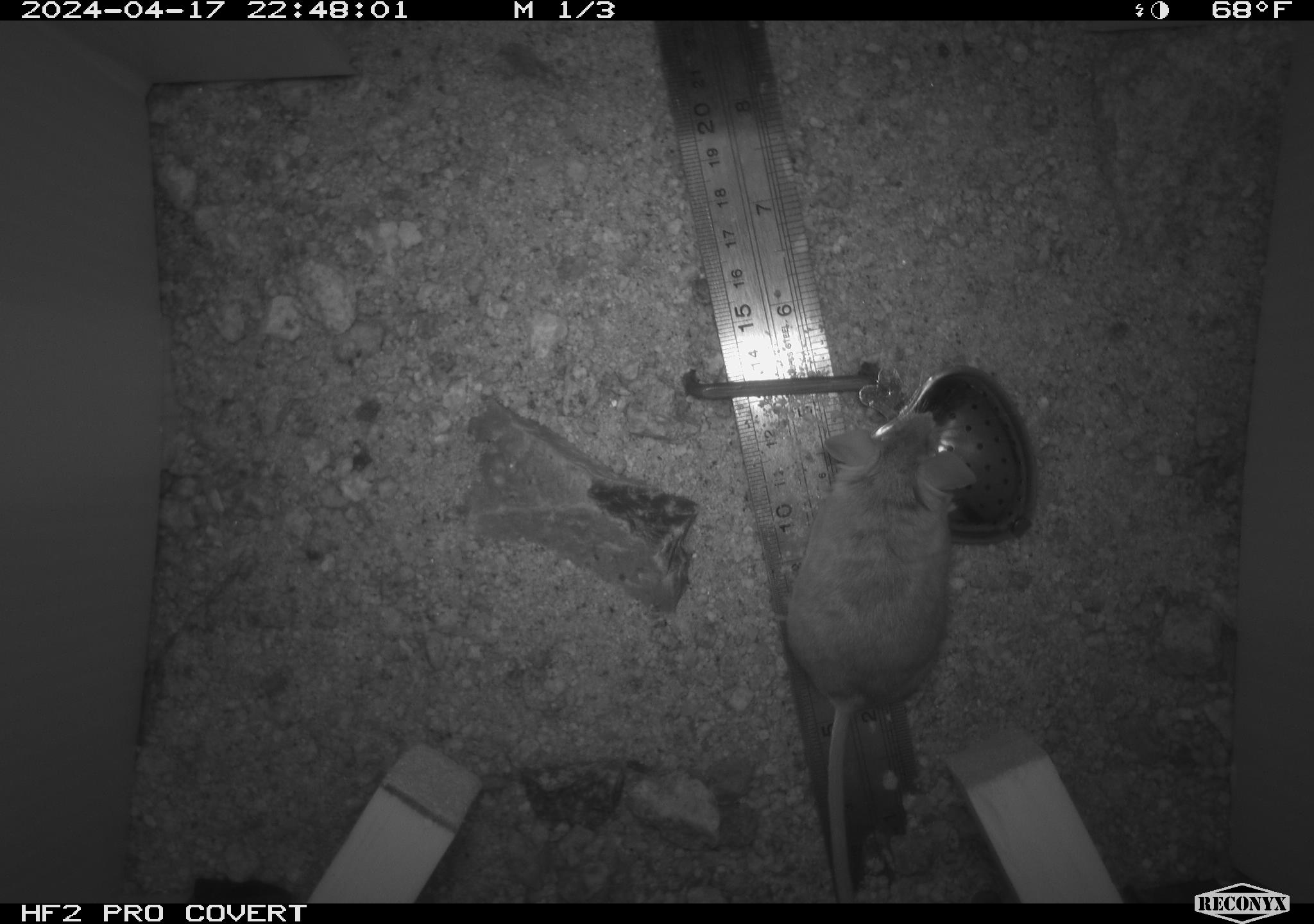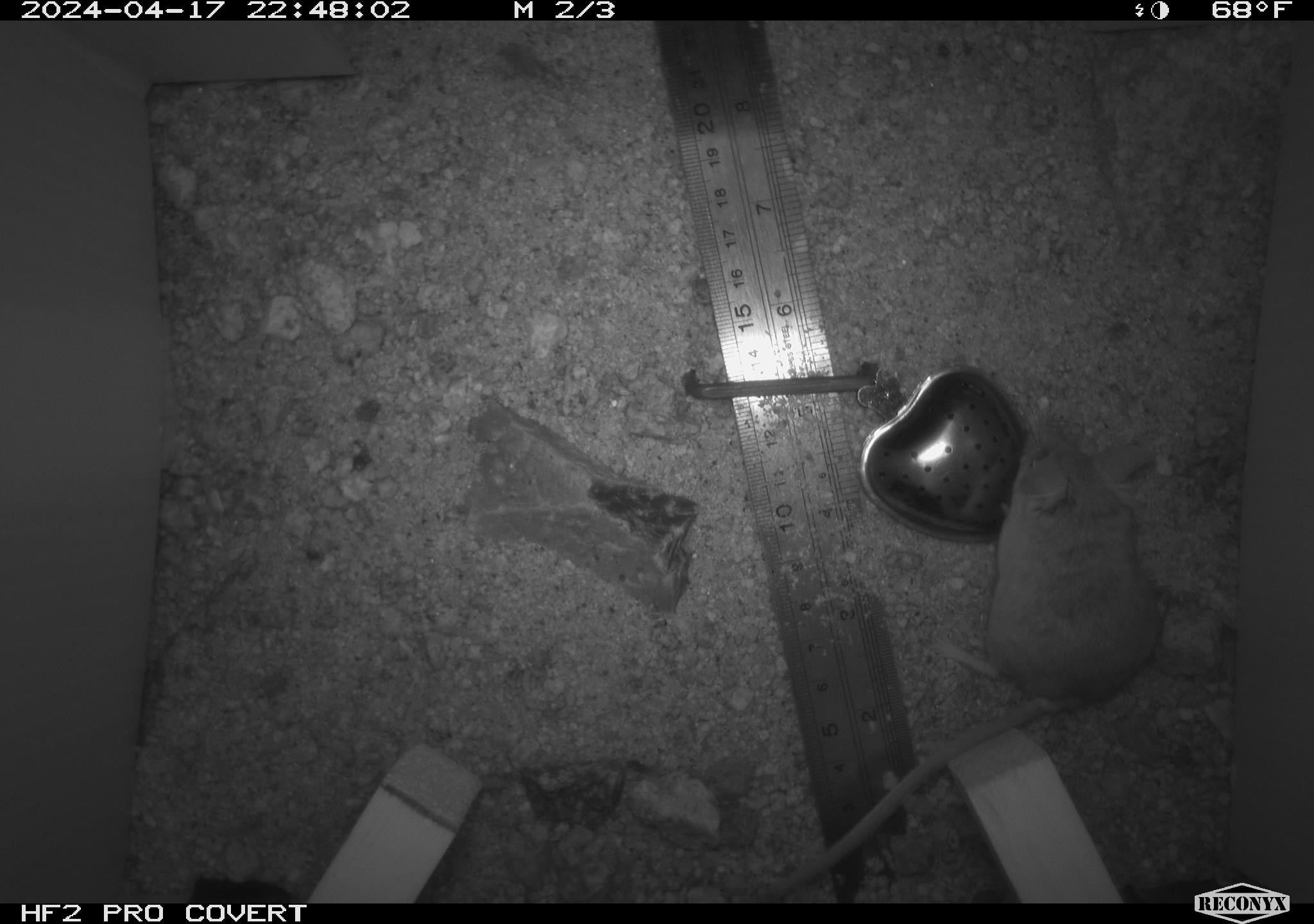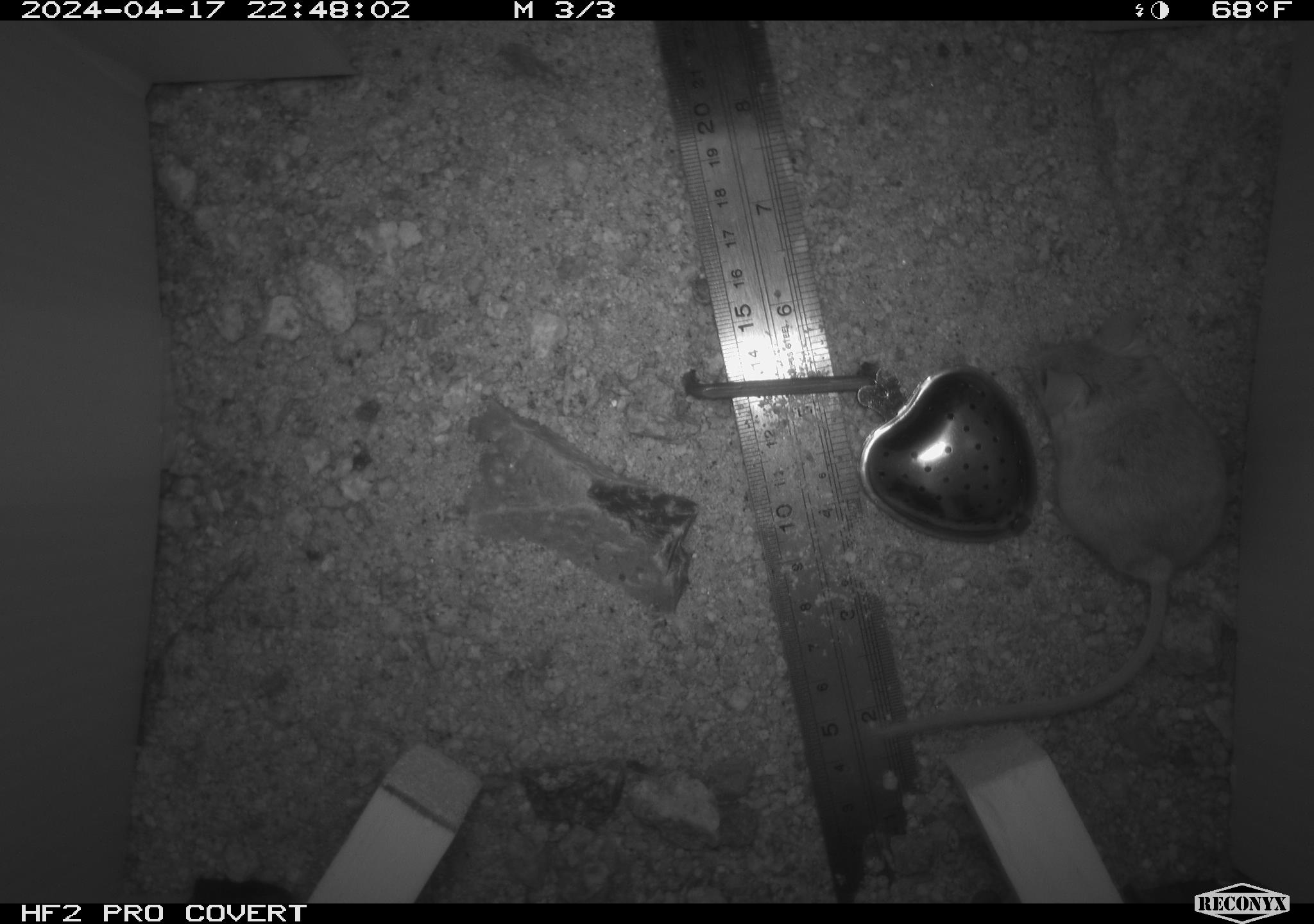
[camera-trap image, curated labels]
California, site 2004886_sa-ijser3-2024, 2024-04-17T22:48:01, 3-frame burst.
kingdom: Animalia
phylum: Chordata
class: Mammalia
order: Rodentia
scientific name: Rodentia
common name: mouse species